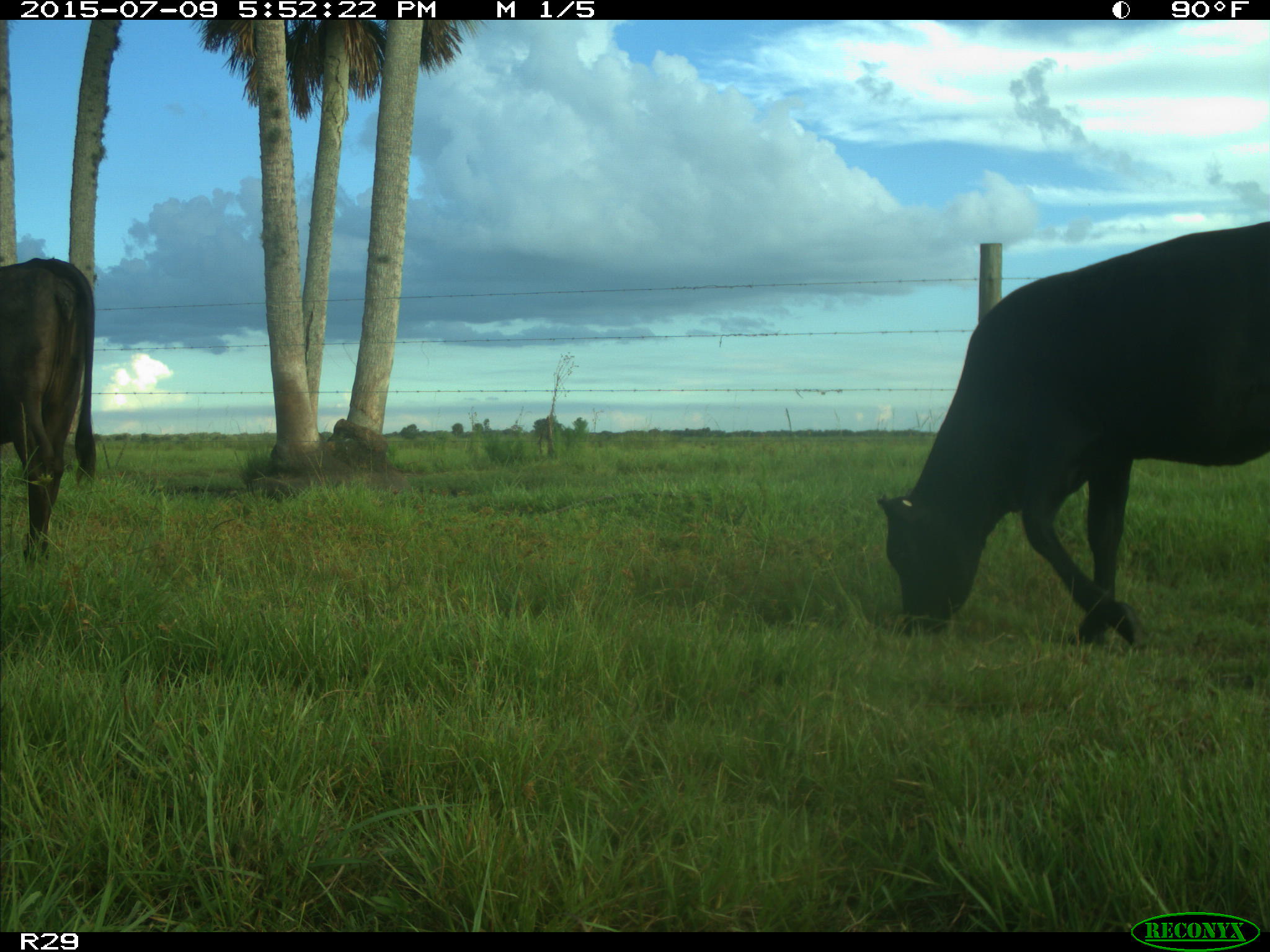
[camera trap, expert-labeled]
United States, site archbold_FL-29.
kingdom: Animalia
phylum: Chordata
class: Mammalia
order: Artiodactyla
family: Bovidae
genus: Bos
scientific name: Bos taurus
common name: domestic cow